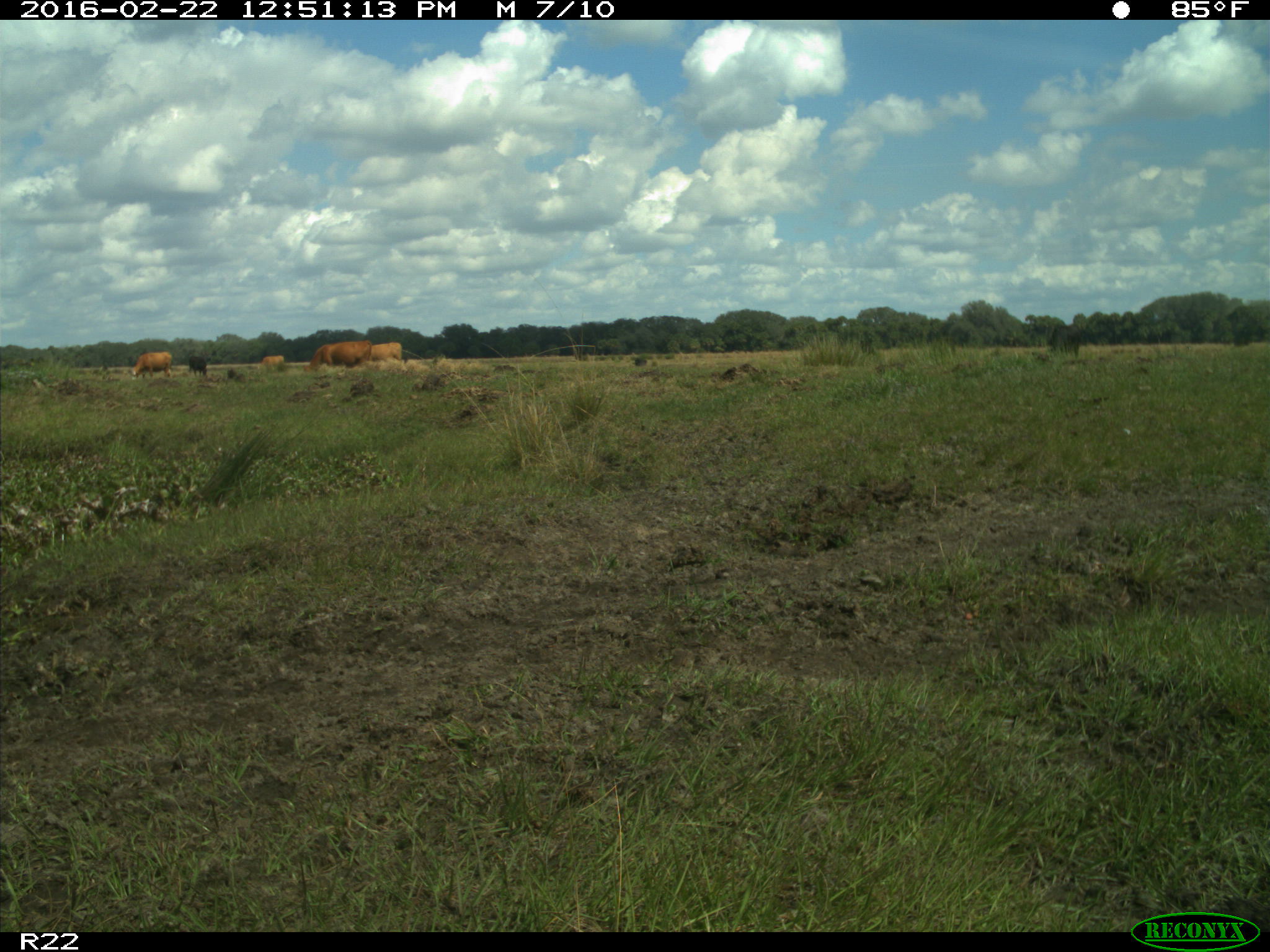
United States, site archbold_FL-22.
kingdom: Animalia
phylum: Chordata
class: Mammalia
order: Artiodactyla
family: Bovidae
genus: Bos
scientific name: Bos taurus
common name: domestic cow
Bos taurus (domestic cow).